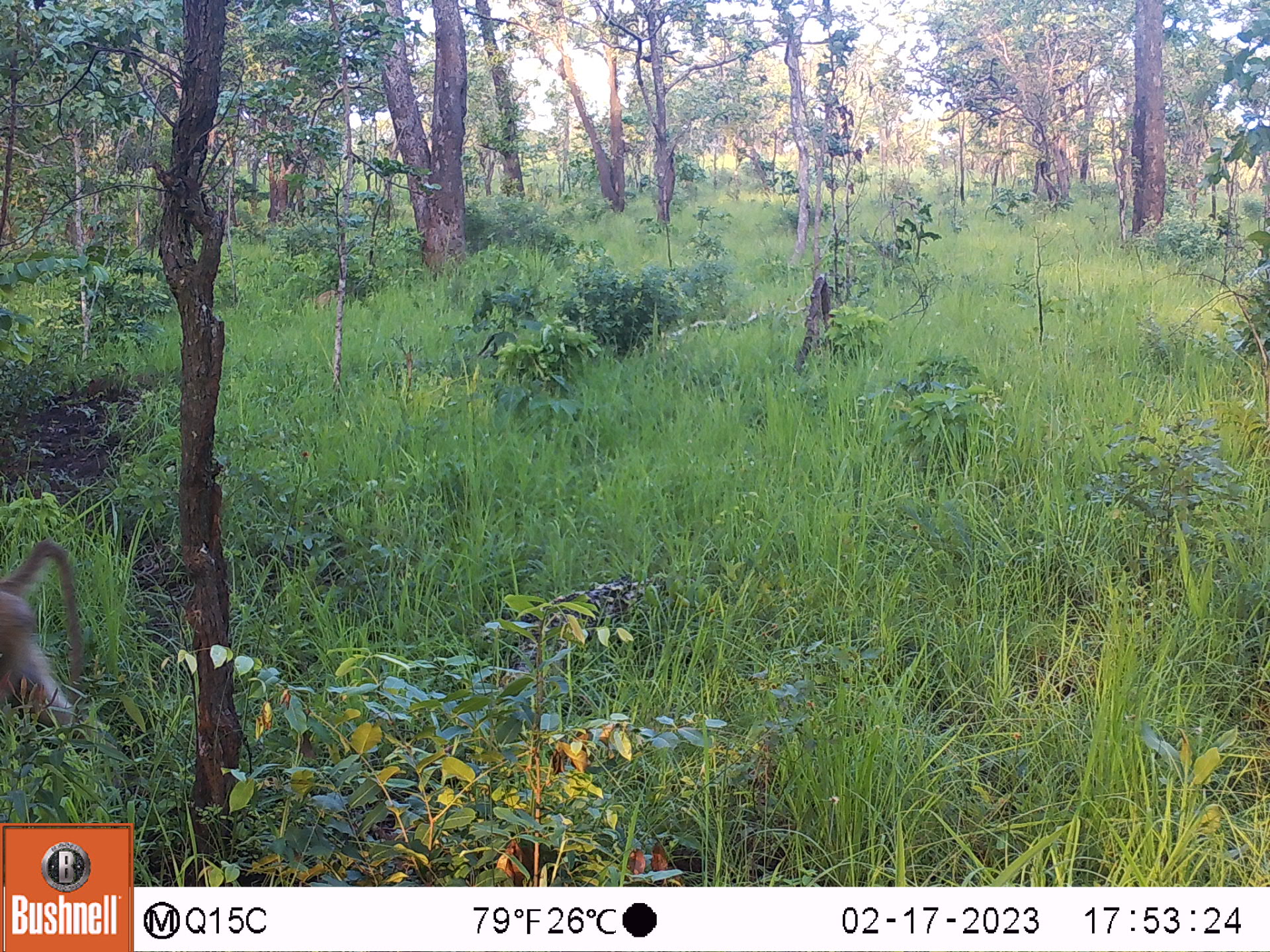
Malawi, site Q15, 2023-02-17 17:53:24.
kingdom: Animalia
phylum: Chordata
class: Mammalia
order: Primates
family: Cercopithecidae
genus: Papio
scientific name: Papio cynocephalus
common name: yellow baboon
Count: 2.